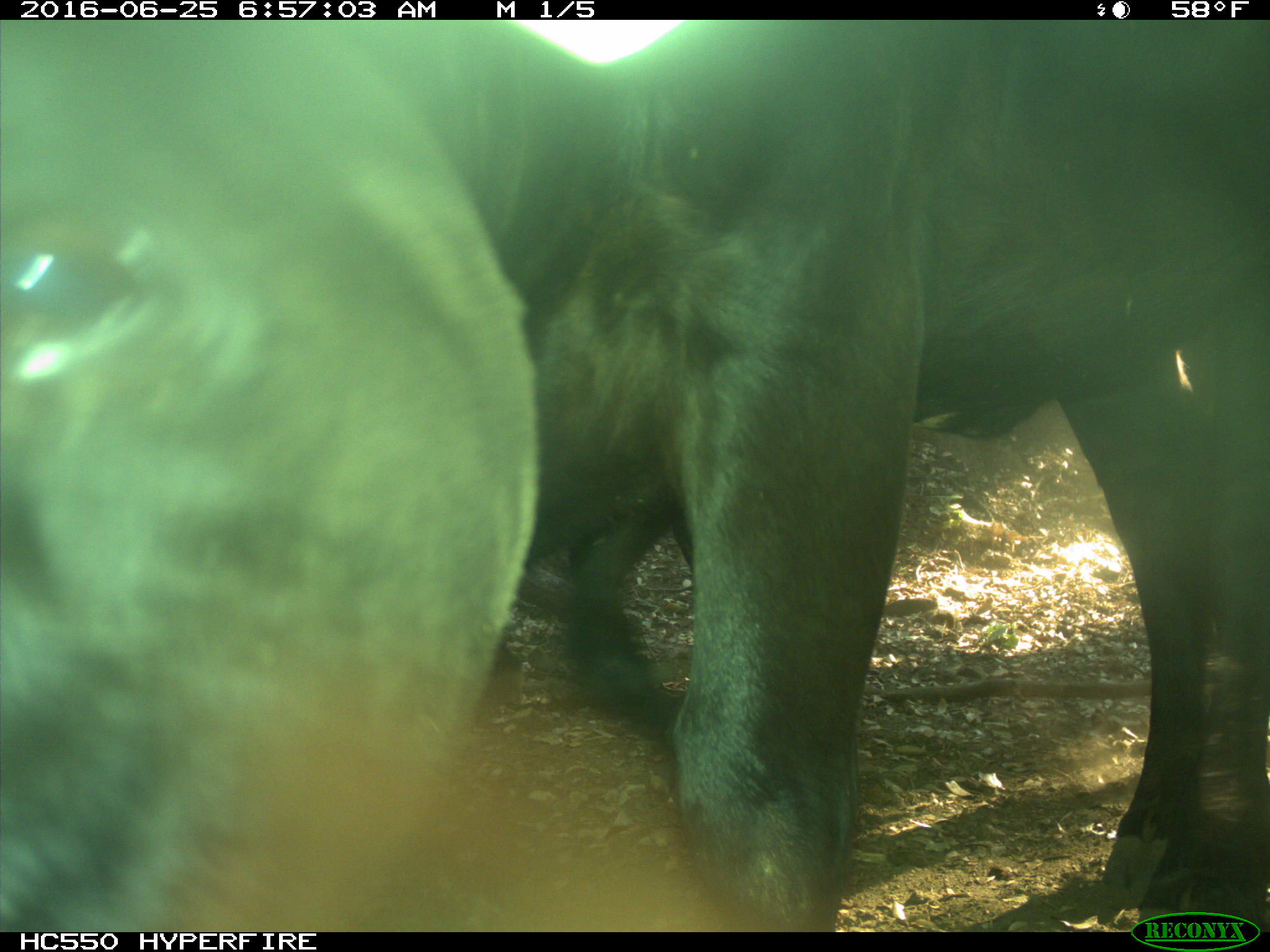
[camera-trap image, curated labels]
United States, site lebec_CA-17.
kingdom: Animalia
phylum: Chordata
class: Mammalia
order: Artiodactyla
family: Bovidae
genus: Bos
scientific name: Bos taurus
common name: domestic cow